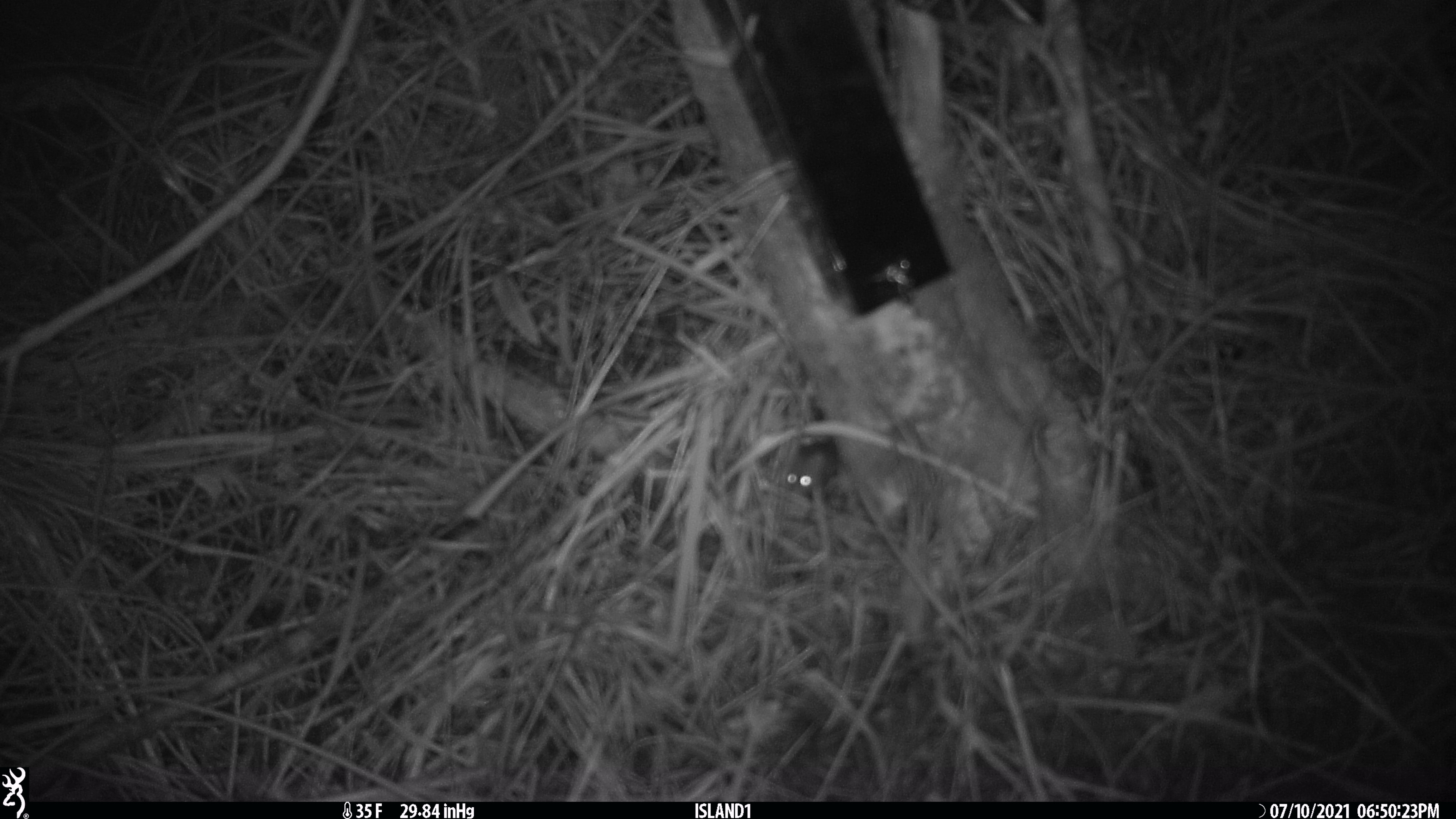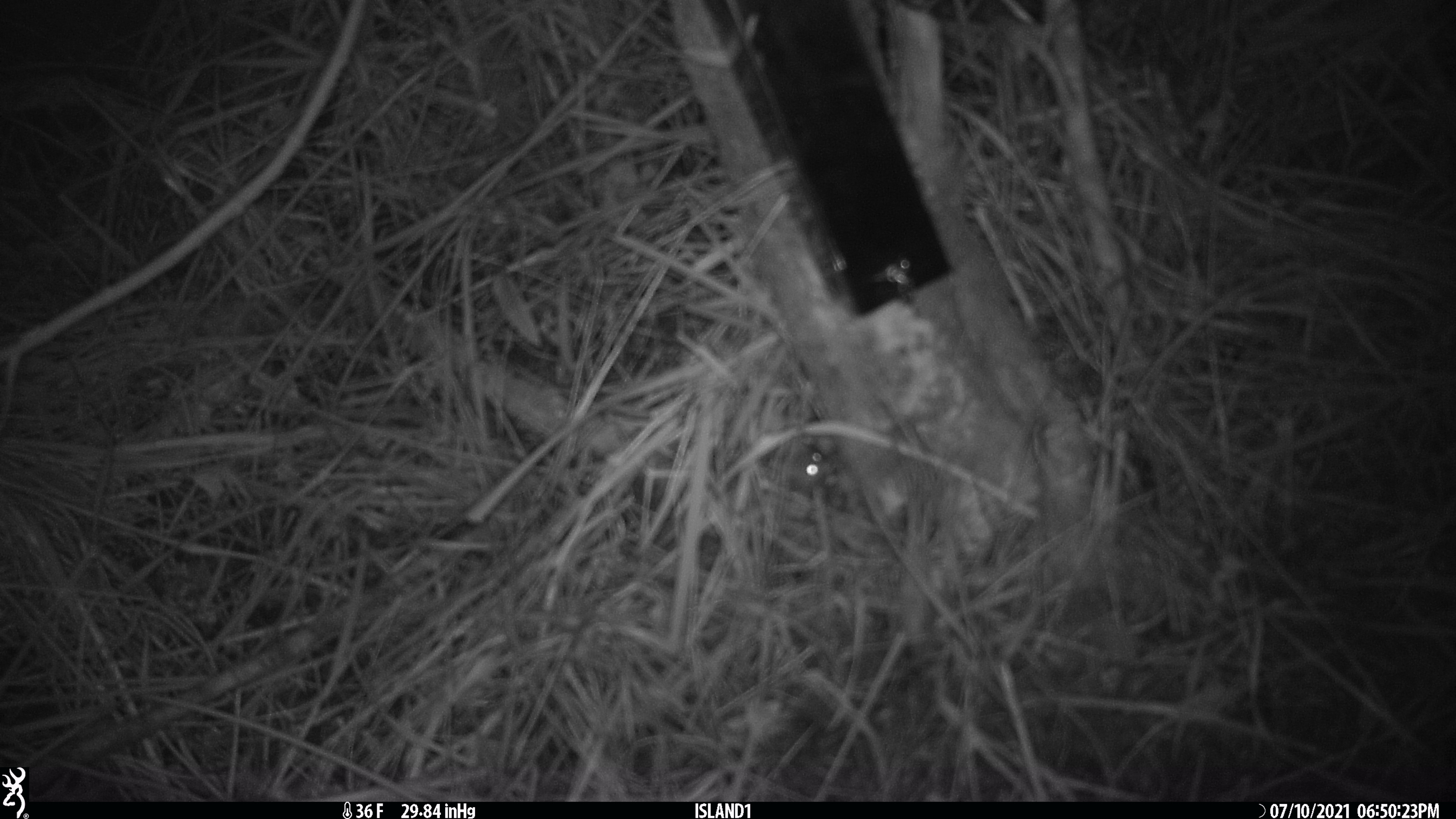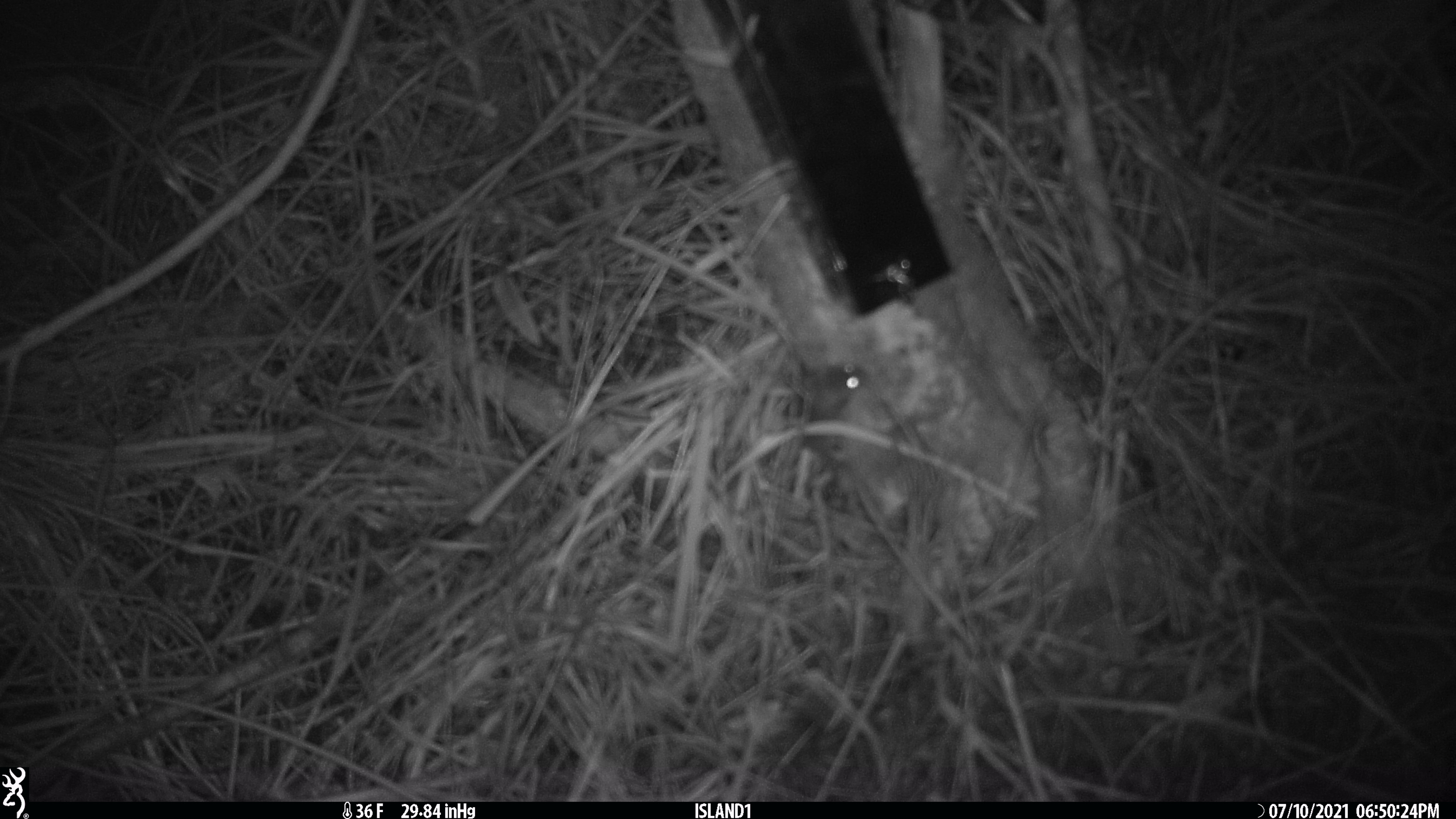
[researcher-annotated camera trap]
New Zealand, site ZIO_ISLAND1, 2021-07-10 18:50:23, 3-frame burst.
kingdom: Animalia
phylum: Chordata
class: Mammalia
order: Rodentia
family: Muridae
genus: Mus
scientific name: Mus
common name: mouse